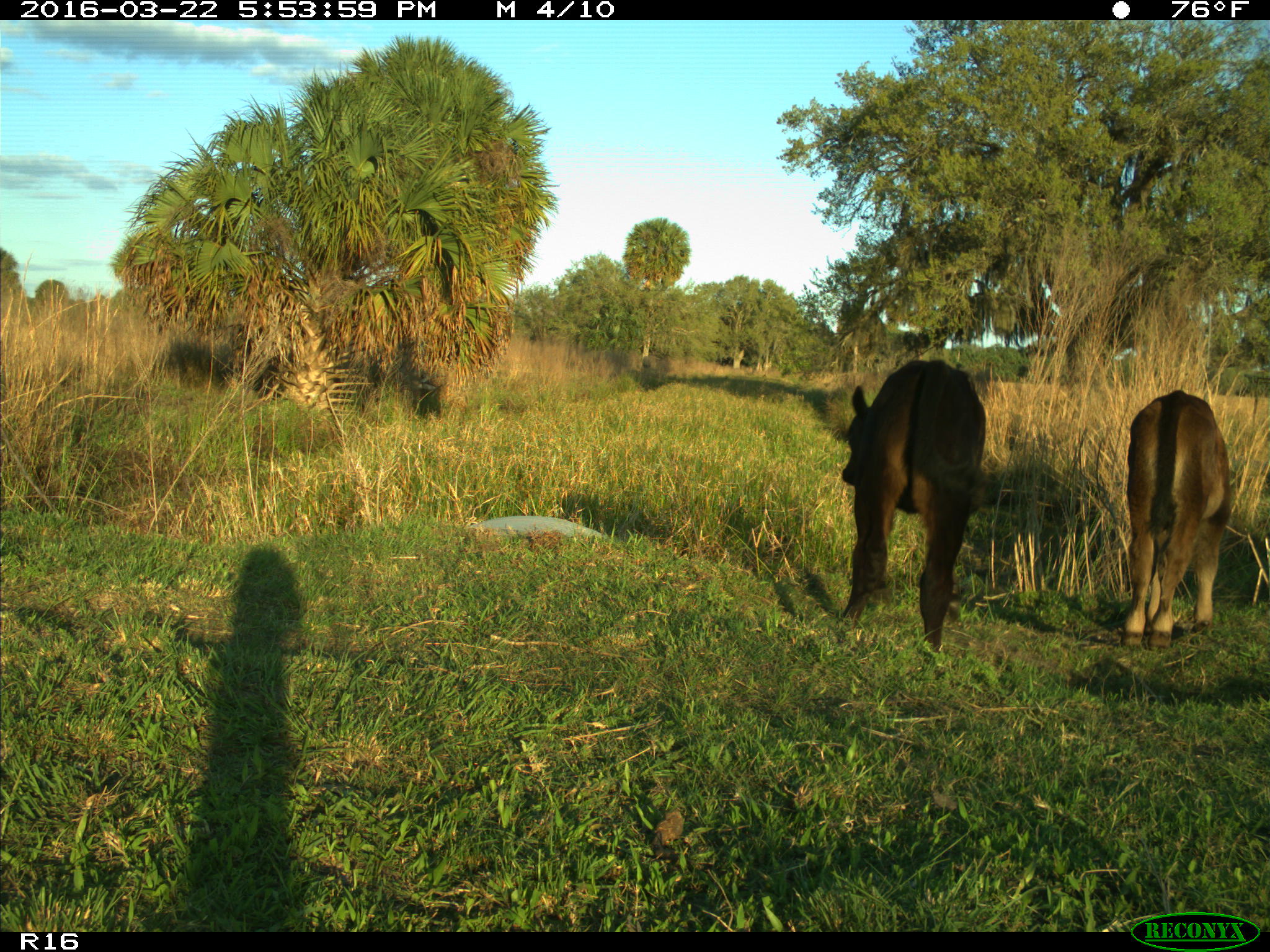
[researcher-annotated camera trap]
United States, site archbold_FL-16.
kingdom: Animalia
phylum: Chordata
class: Mammalia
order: Artiodactyla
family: Bovidae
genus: Bos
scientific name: Bos taurus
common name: domestic cow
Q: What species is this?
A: Bos taurus (domestic cow).